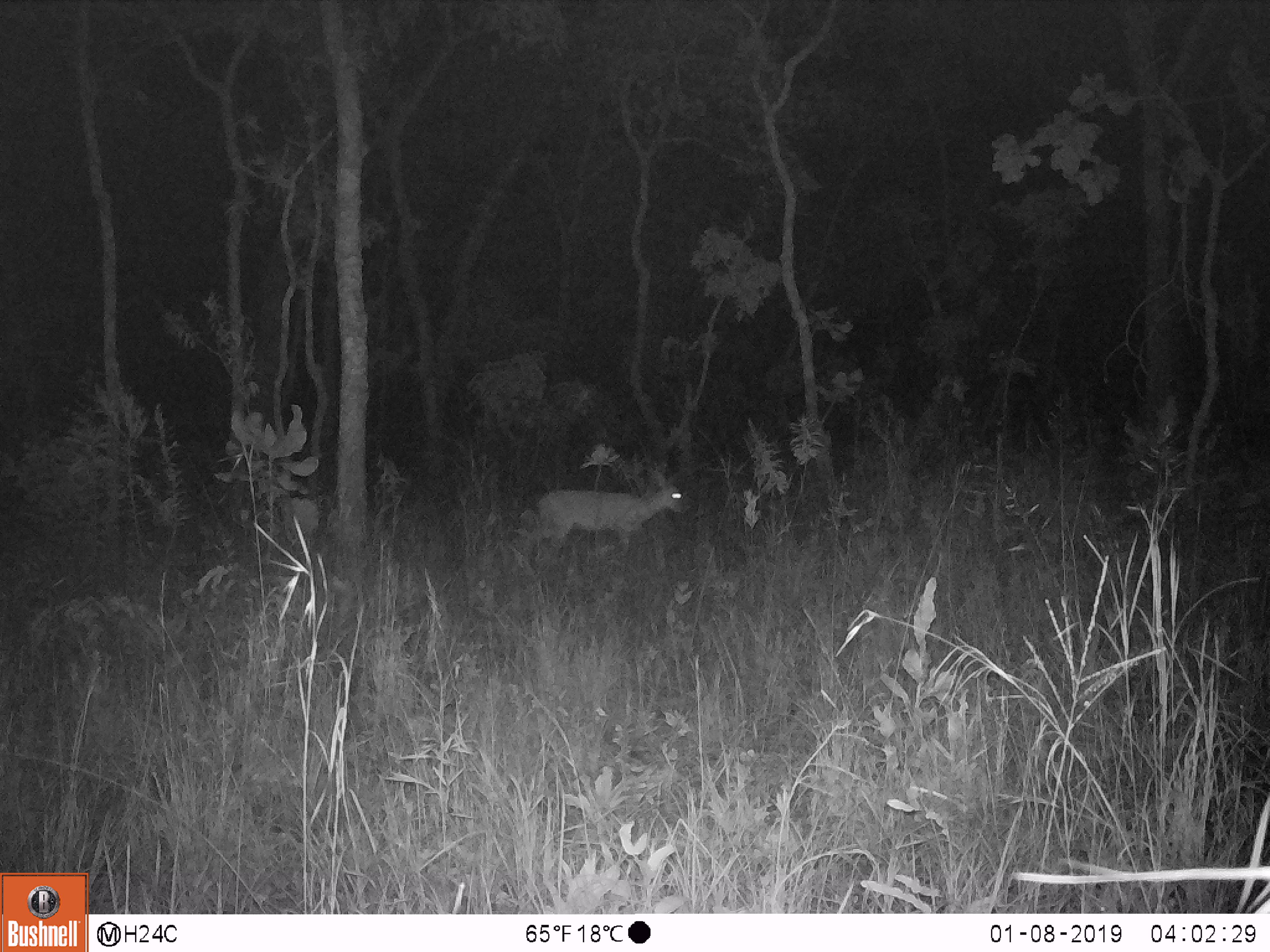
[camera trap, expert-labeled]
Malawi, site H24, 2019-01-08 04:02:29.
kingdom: Animalia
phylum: Chordata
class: Mammalia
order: Artiodactyla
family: Bovidae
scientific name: Antilopinae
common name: small antelope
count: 1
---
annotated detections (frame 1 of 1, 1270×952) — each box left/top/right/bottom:
small antelope: 528/469/691/555